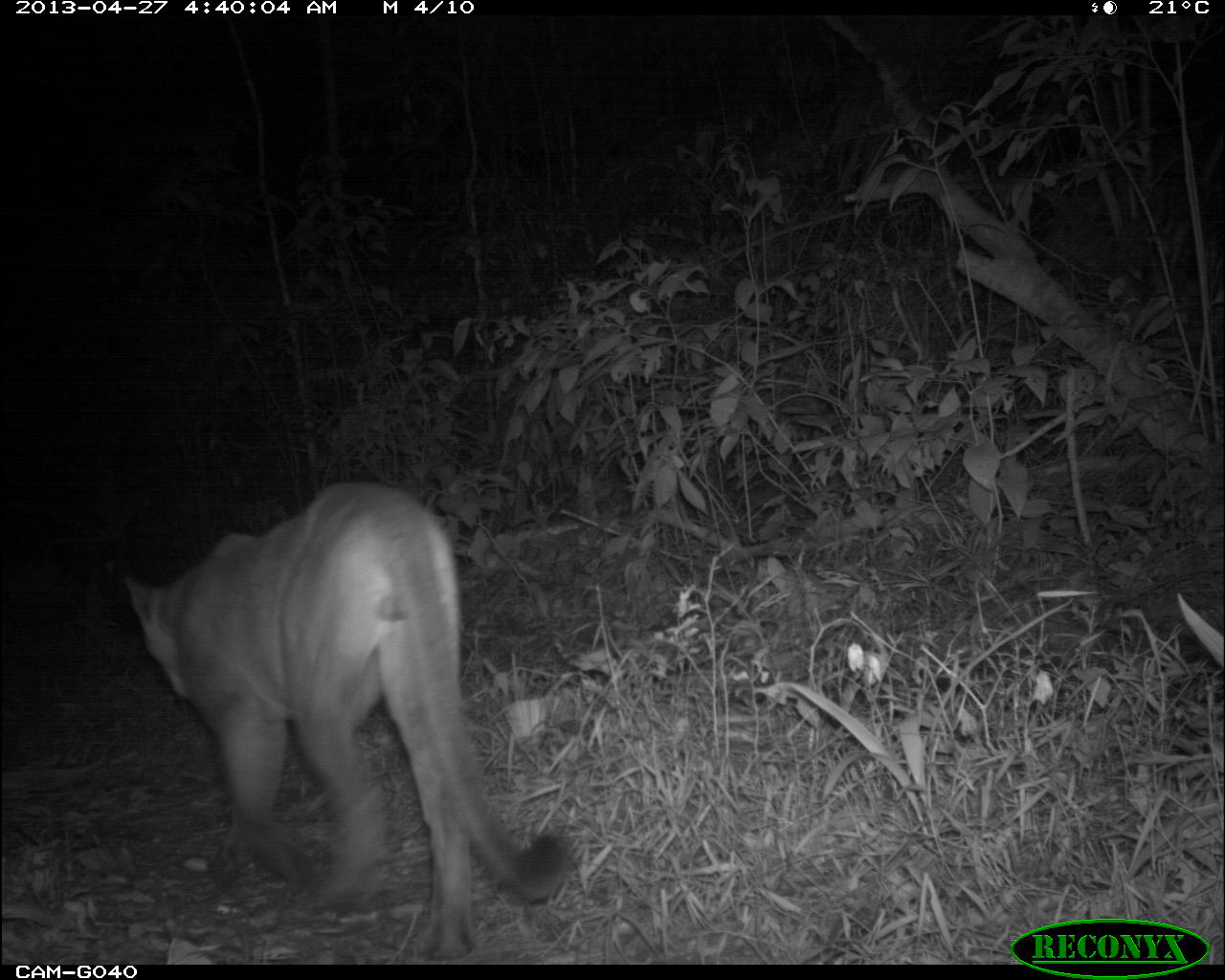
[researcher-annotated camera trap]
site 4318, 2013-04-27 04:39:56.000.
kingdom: Animalia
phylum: Chordata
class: Mammalia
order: Carnivora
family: Felidae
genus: Puma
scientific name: Puma concolor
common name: mountain lion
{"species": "Puma concolor (mountain lion)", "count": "1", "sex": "male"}